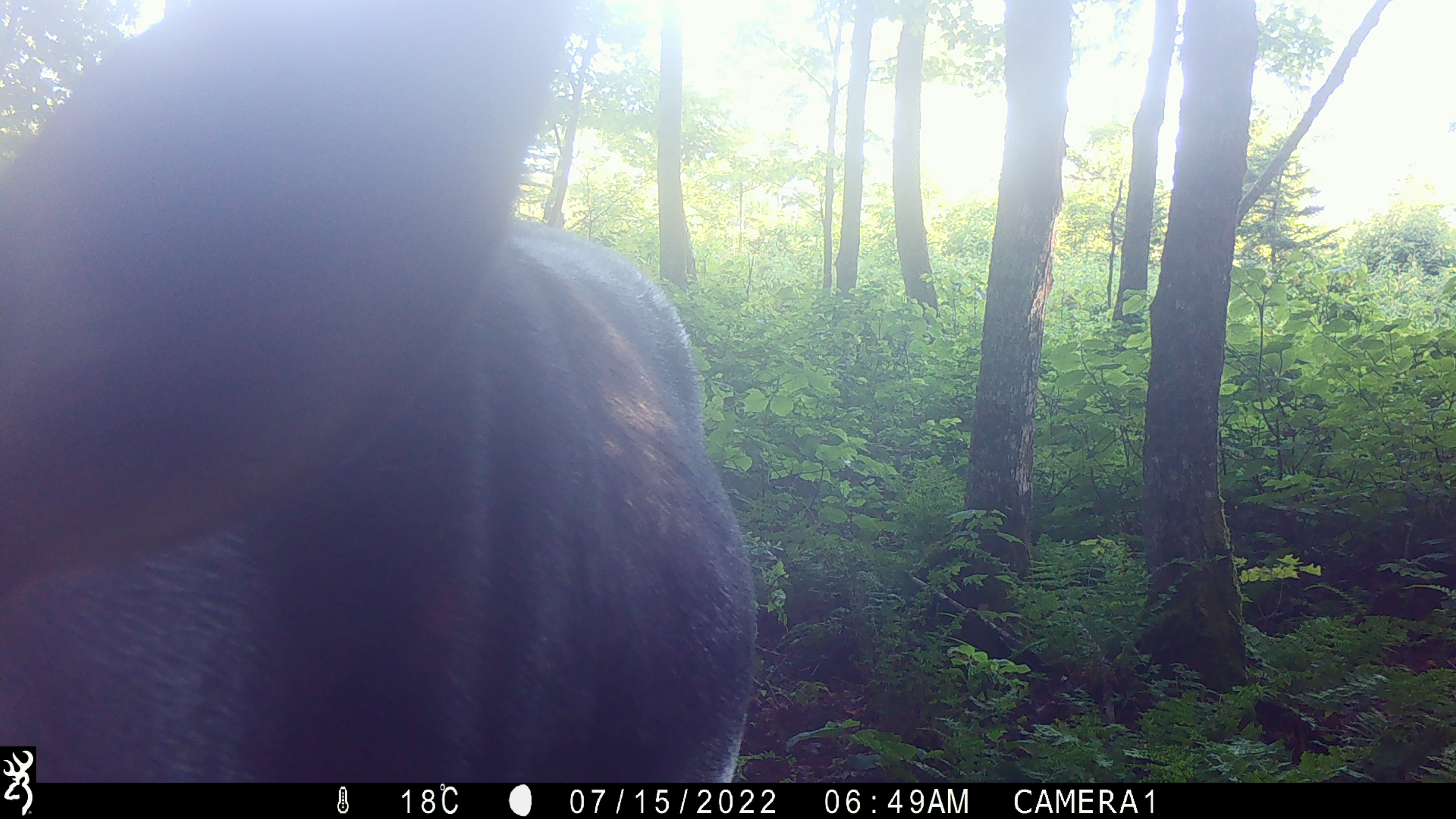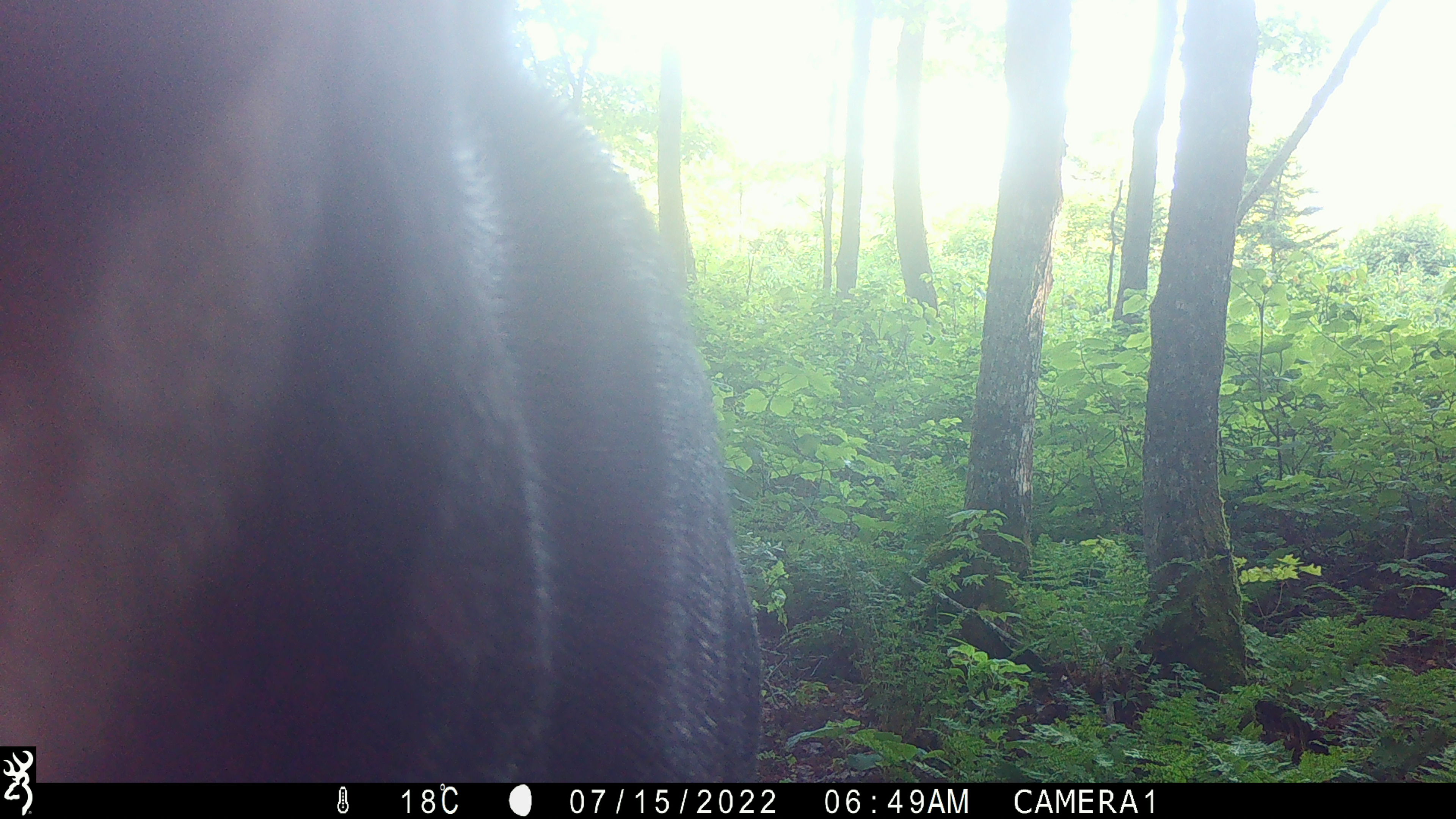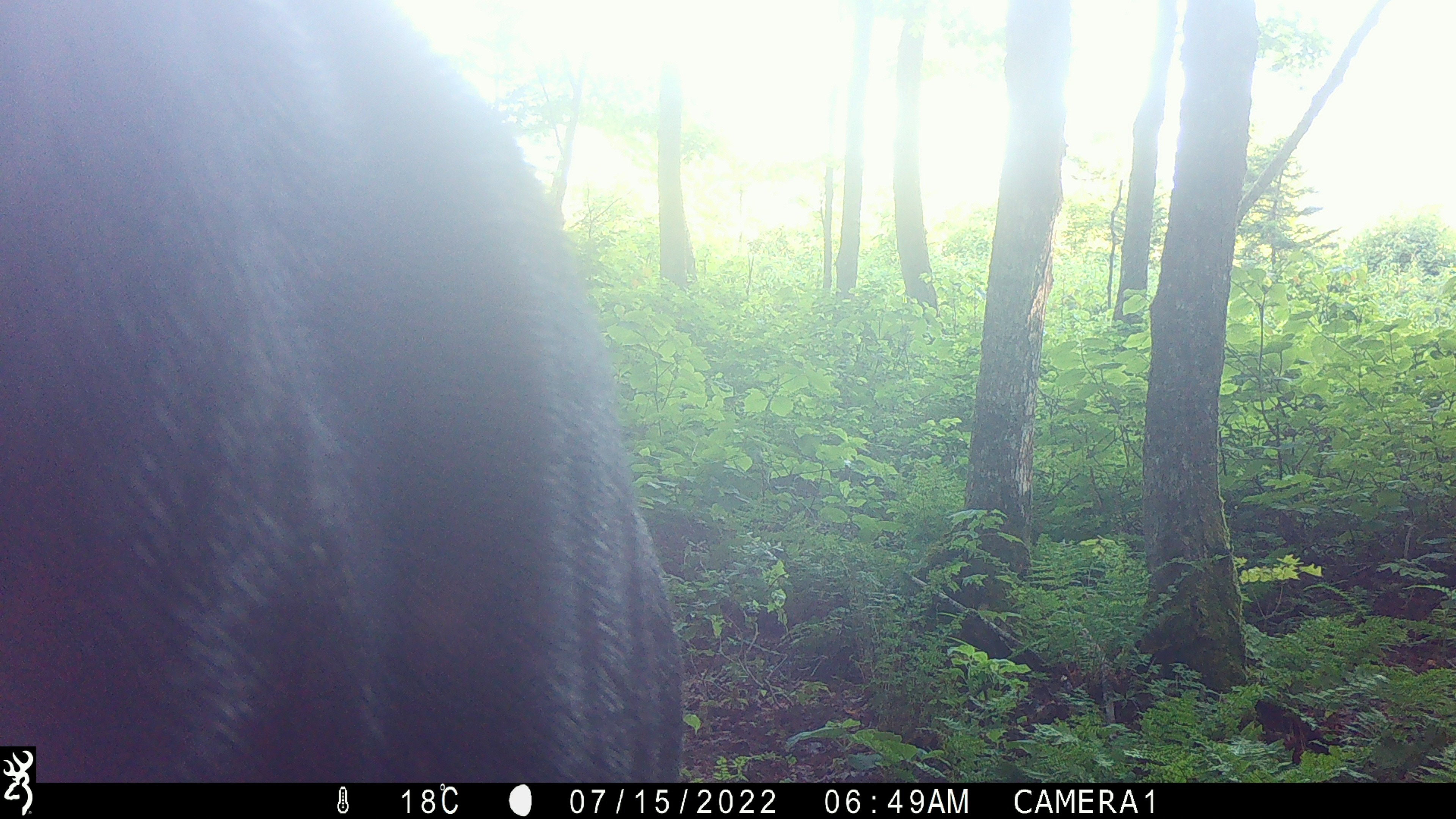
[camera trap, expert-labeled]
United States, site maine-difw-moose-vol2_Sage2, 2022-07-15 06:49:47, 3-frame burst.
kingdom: Animalia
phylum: Chordata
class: Mammalia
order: Artiodactyla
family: Cervidae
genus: Alces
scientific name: Alces alces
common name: moose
Moose (Alces alces).